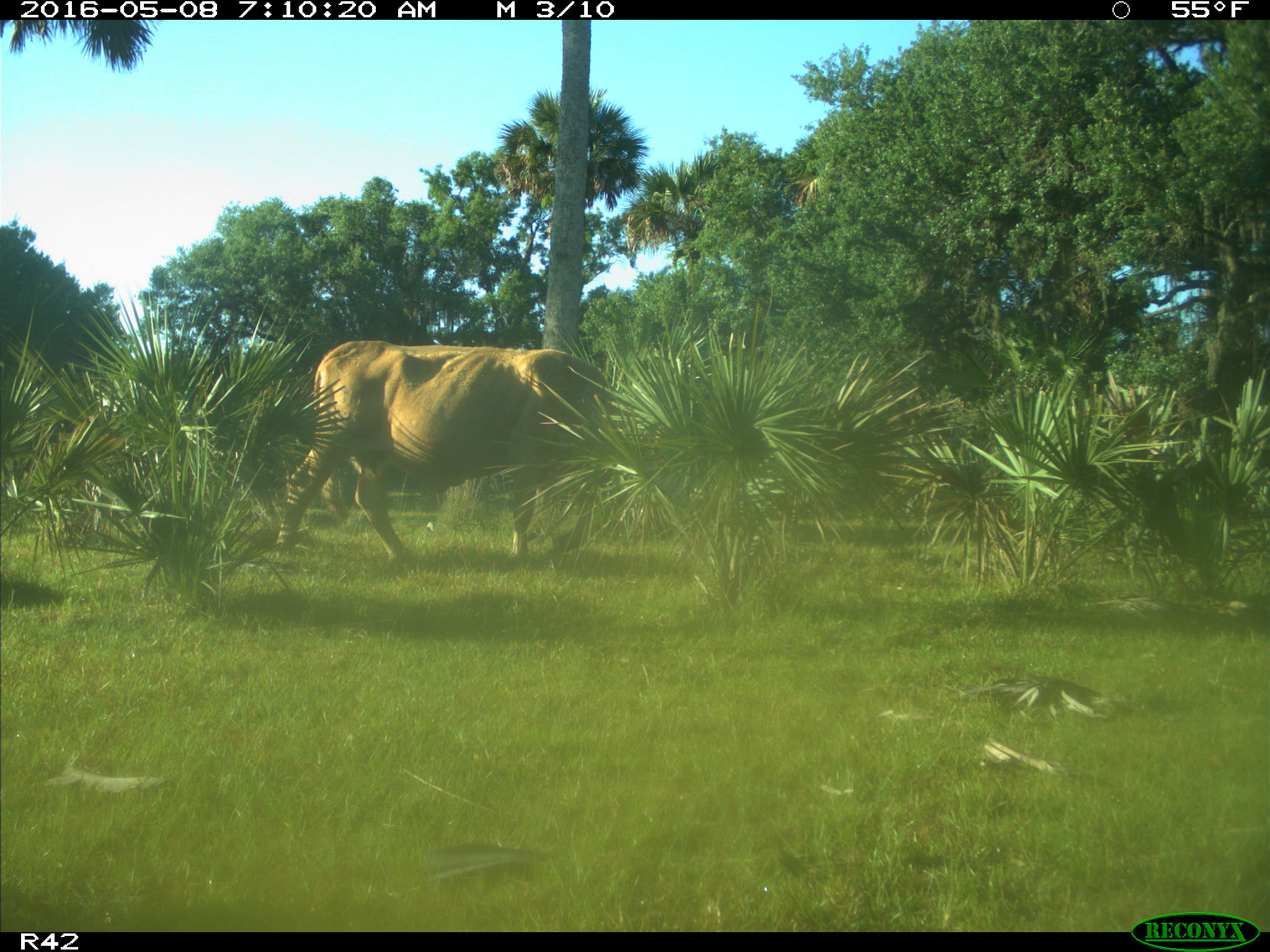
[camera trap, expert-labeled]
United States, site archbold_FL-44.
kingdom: Animalia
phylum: Chordata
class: Mammalia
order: Artiodactyla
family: Bovidae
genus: Bos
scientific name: Bos taurus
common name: domestic cow